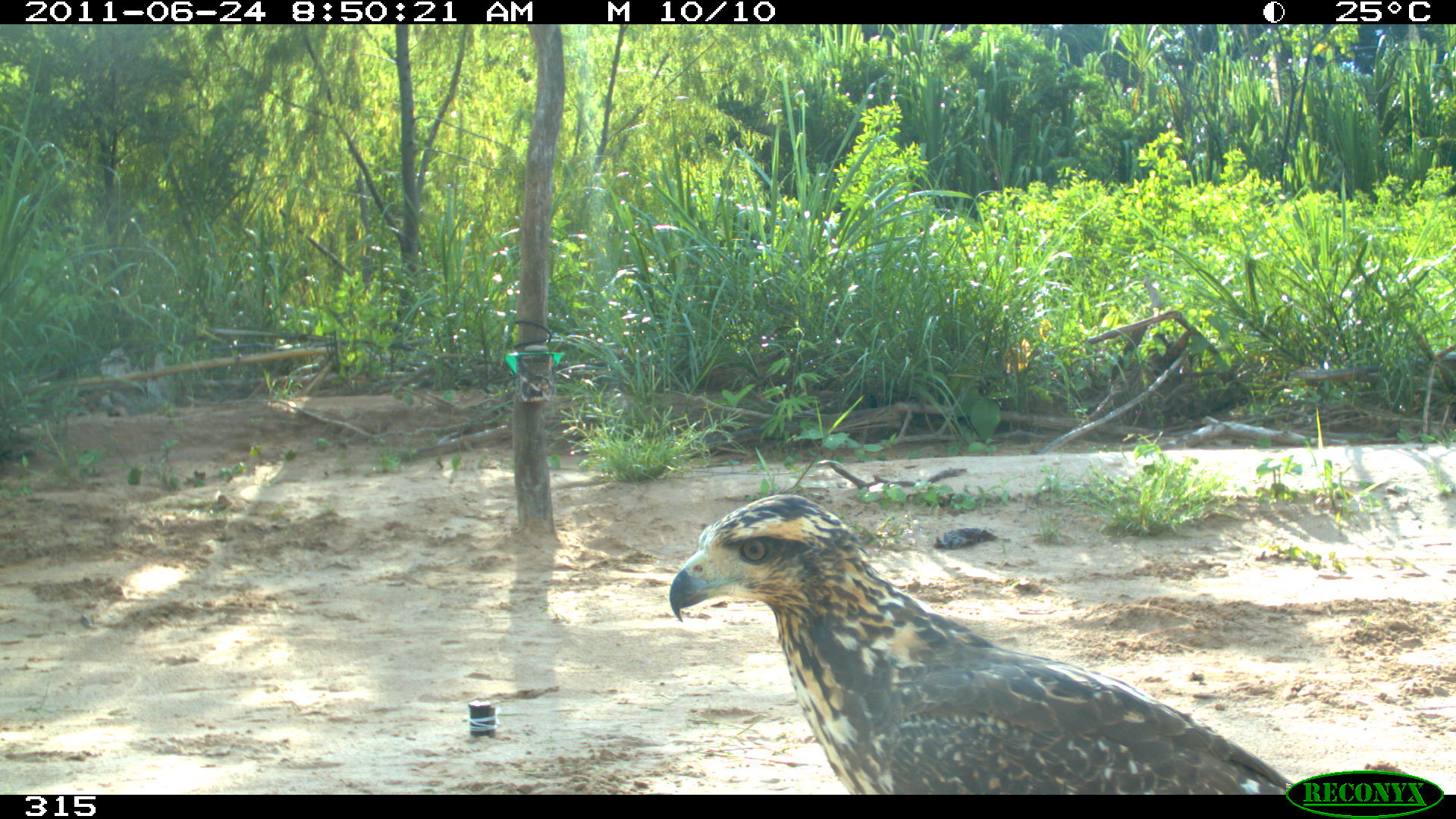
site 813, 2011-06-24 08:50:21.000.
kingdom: Animalia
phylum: Chordata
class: Aves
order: Accipitriformes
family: Accipitridae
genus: Buteogallus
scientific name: Buteogallus urubitinga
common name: great black hawk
Buteogallus urubitinga (great black hawk).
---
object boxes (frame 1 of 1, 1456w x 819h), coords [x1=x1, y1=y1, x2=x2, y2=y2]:
buteogallus urubitinga: [x1=666, y1=491, x2=1292, y2=795]